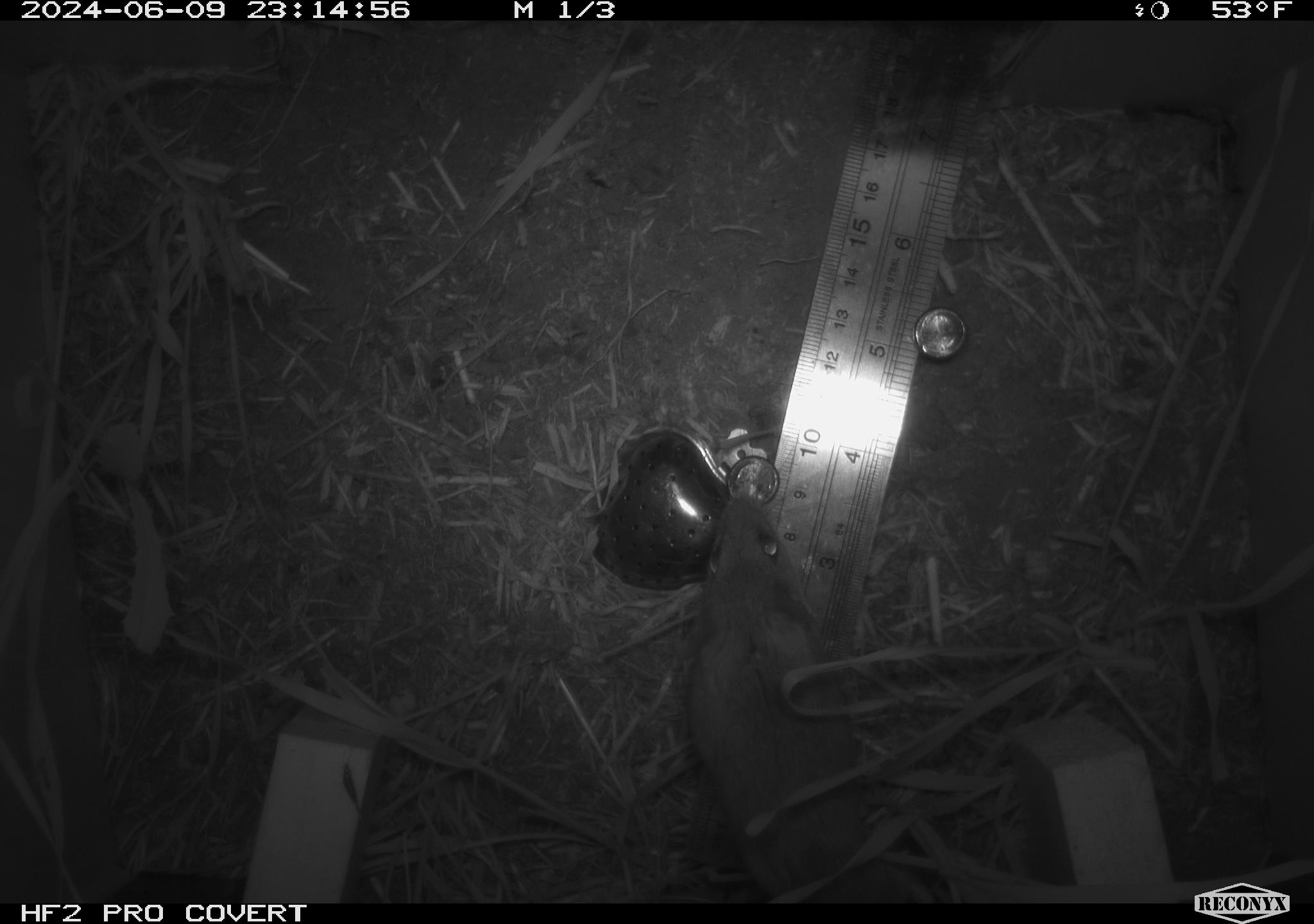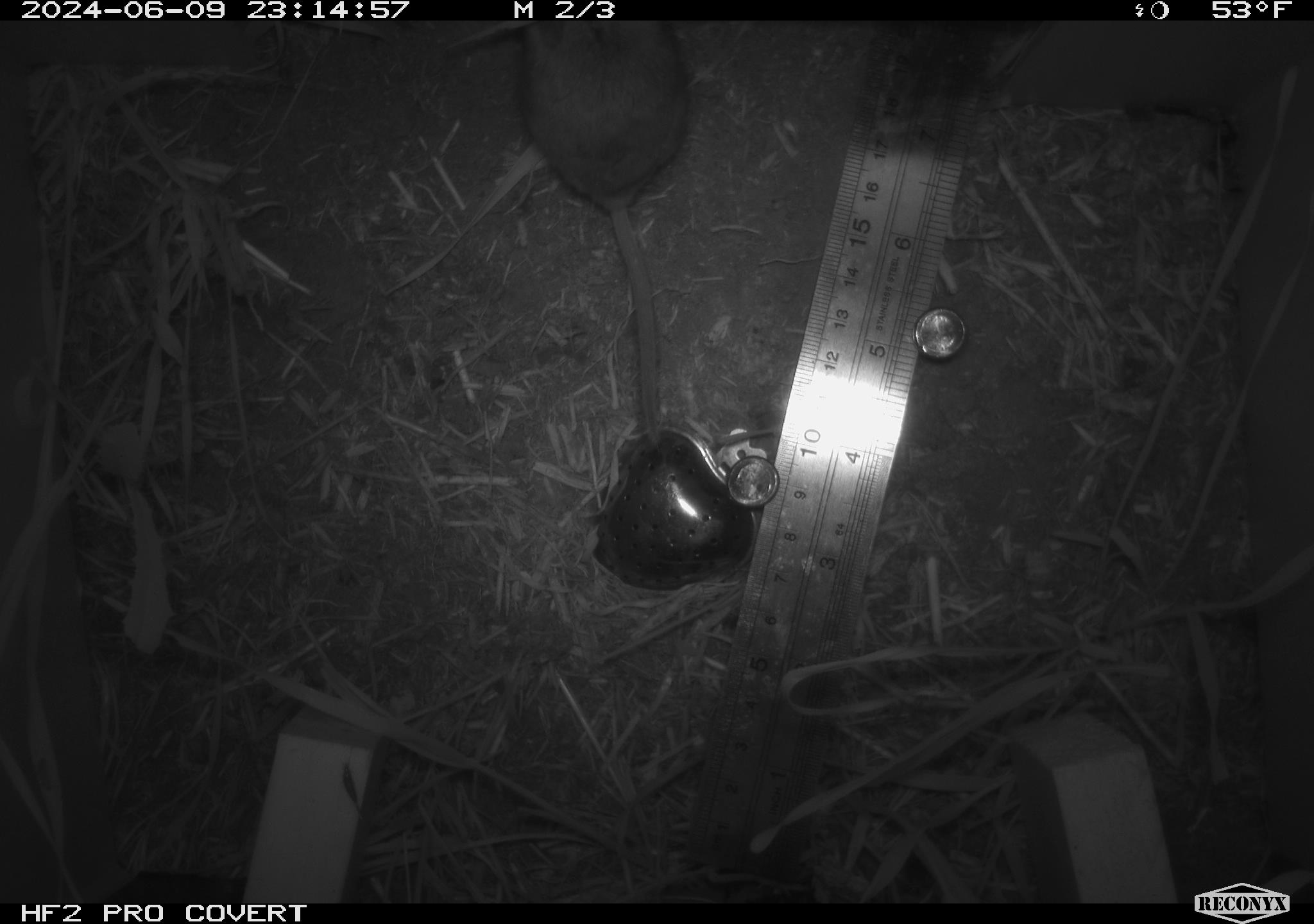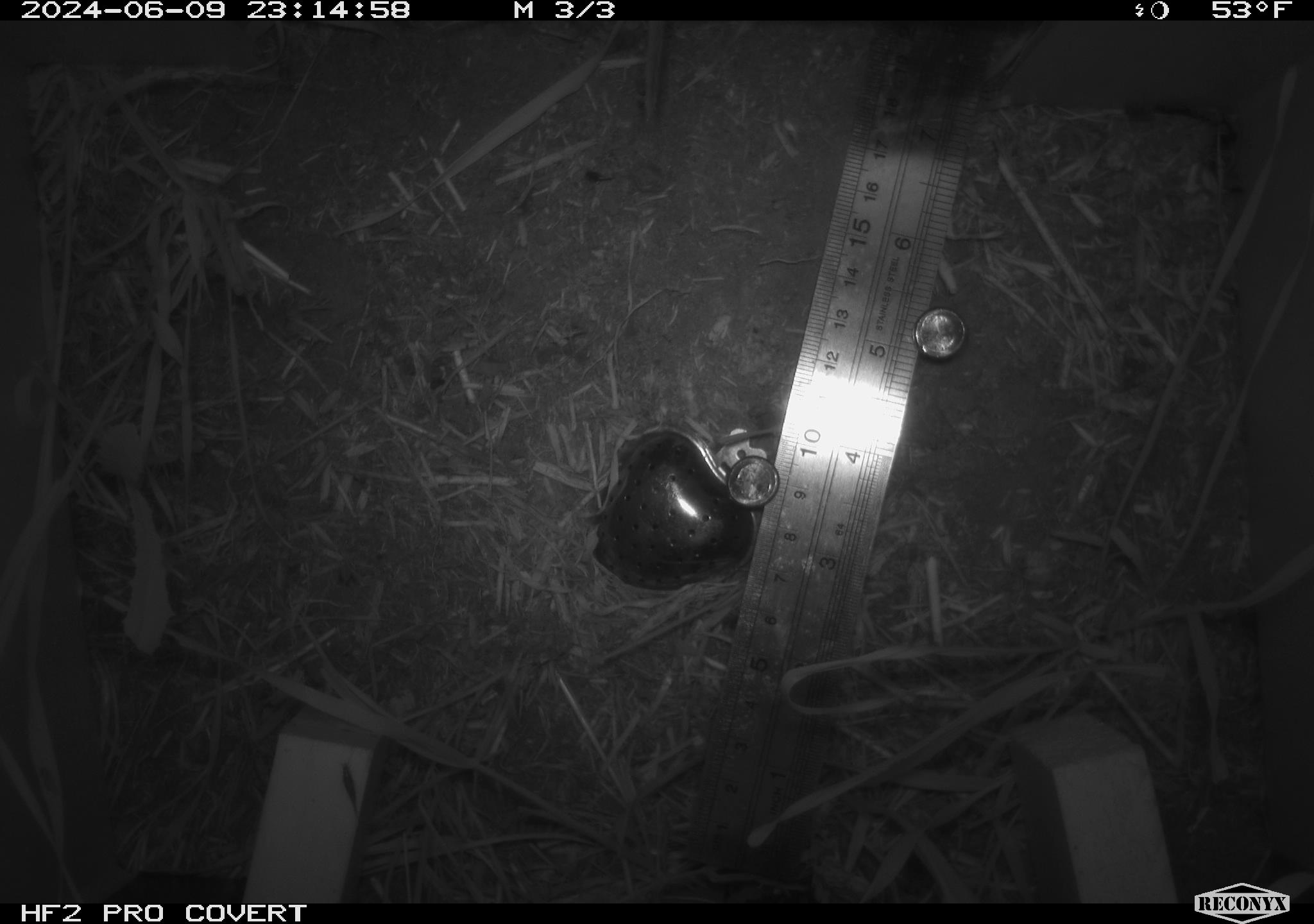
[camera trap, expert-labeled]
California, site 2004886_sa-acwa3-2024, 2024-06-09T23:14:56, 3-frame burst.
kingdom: Animalia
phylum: Chordata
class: Mammalia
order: Rodentia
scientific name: Rodentia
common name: mouse species